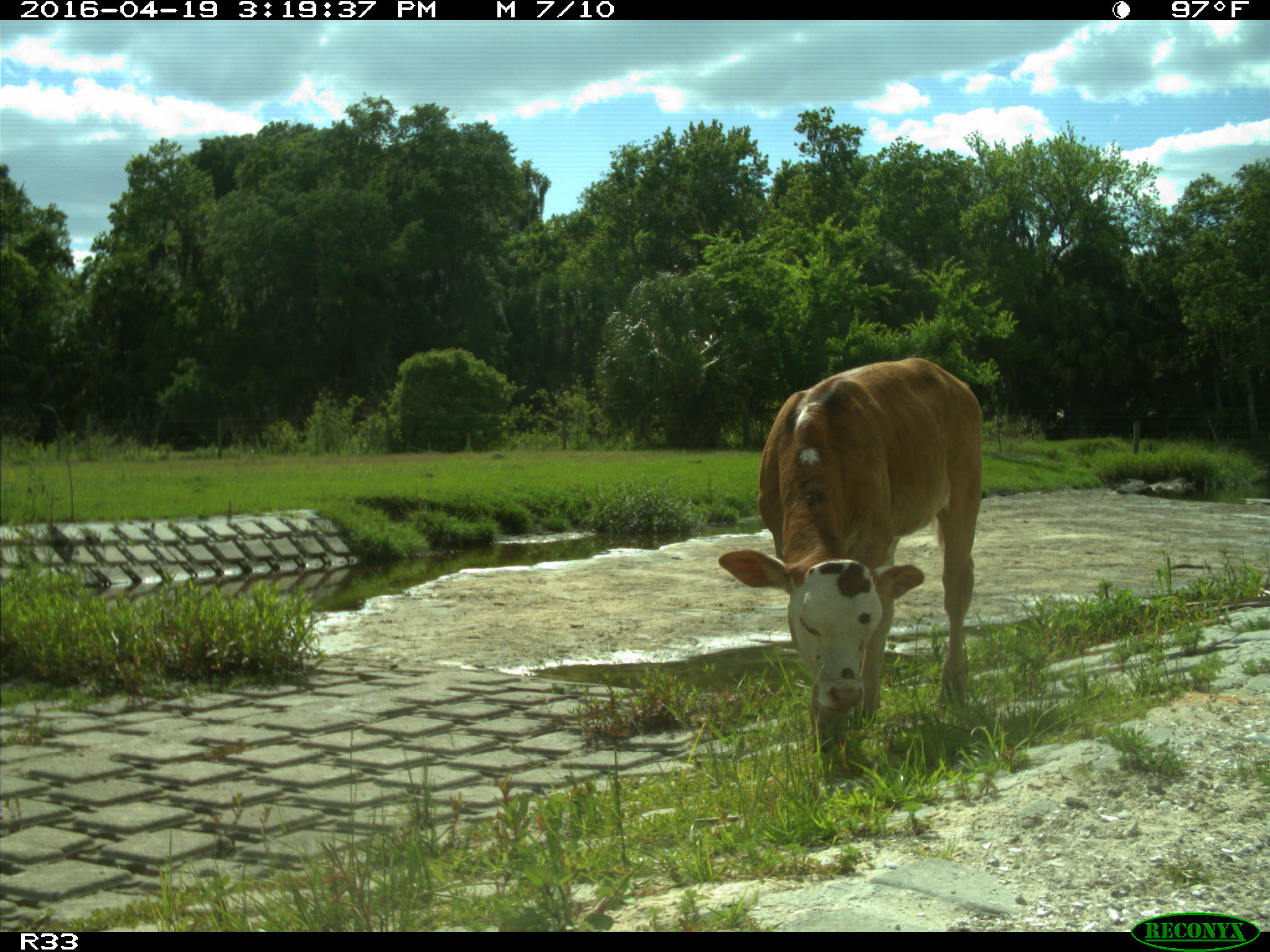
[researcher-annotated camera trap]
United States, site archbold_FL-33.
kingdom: Animalia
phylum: Chordata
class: Mammalia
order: Artiodactyla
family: Bovidae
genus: Bos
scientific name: Bos taurus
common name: domestic cow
Bos taurus (domestic cow).